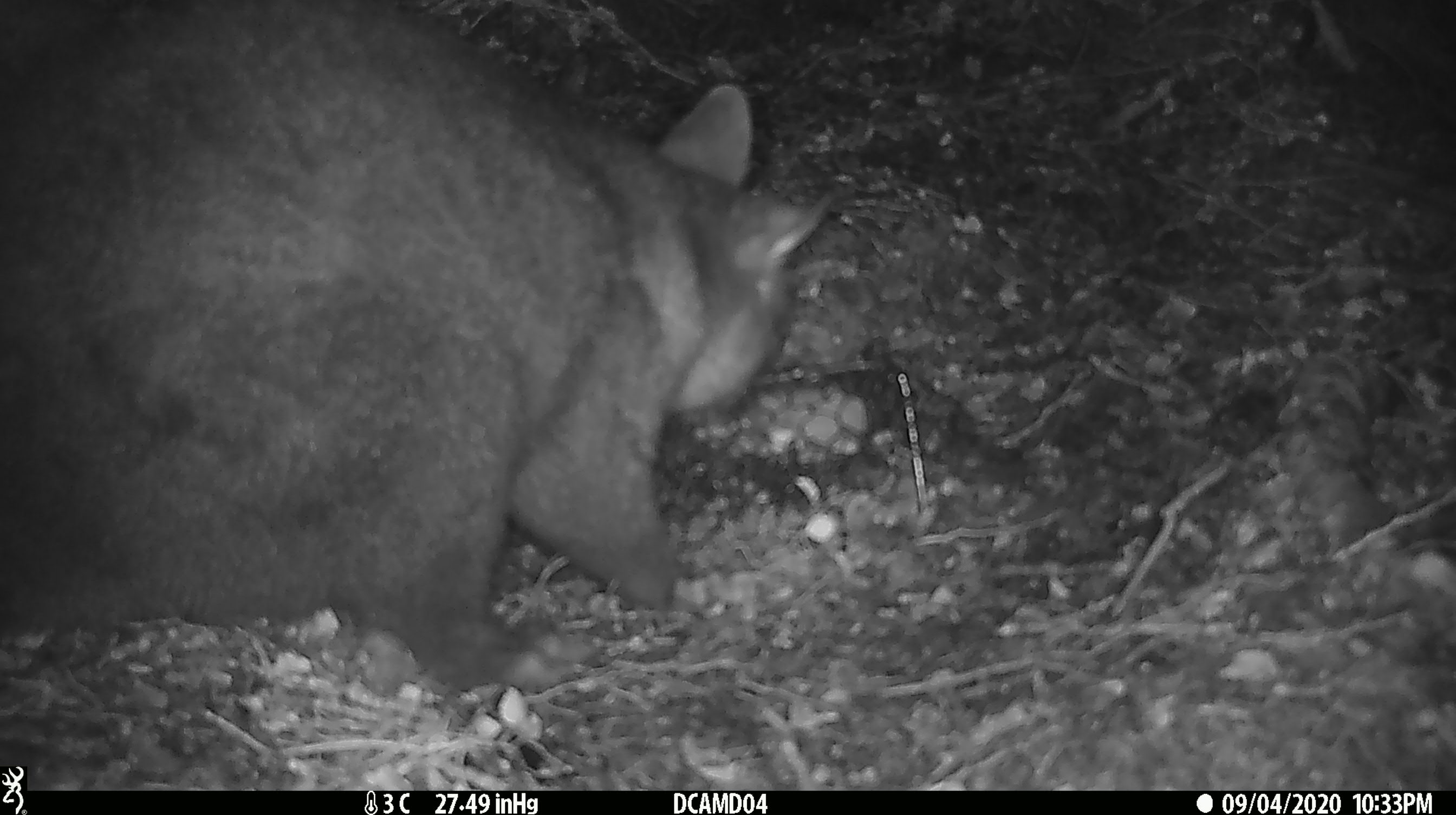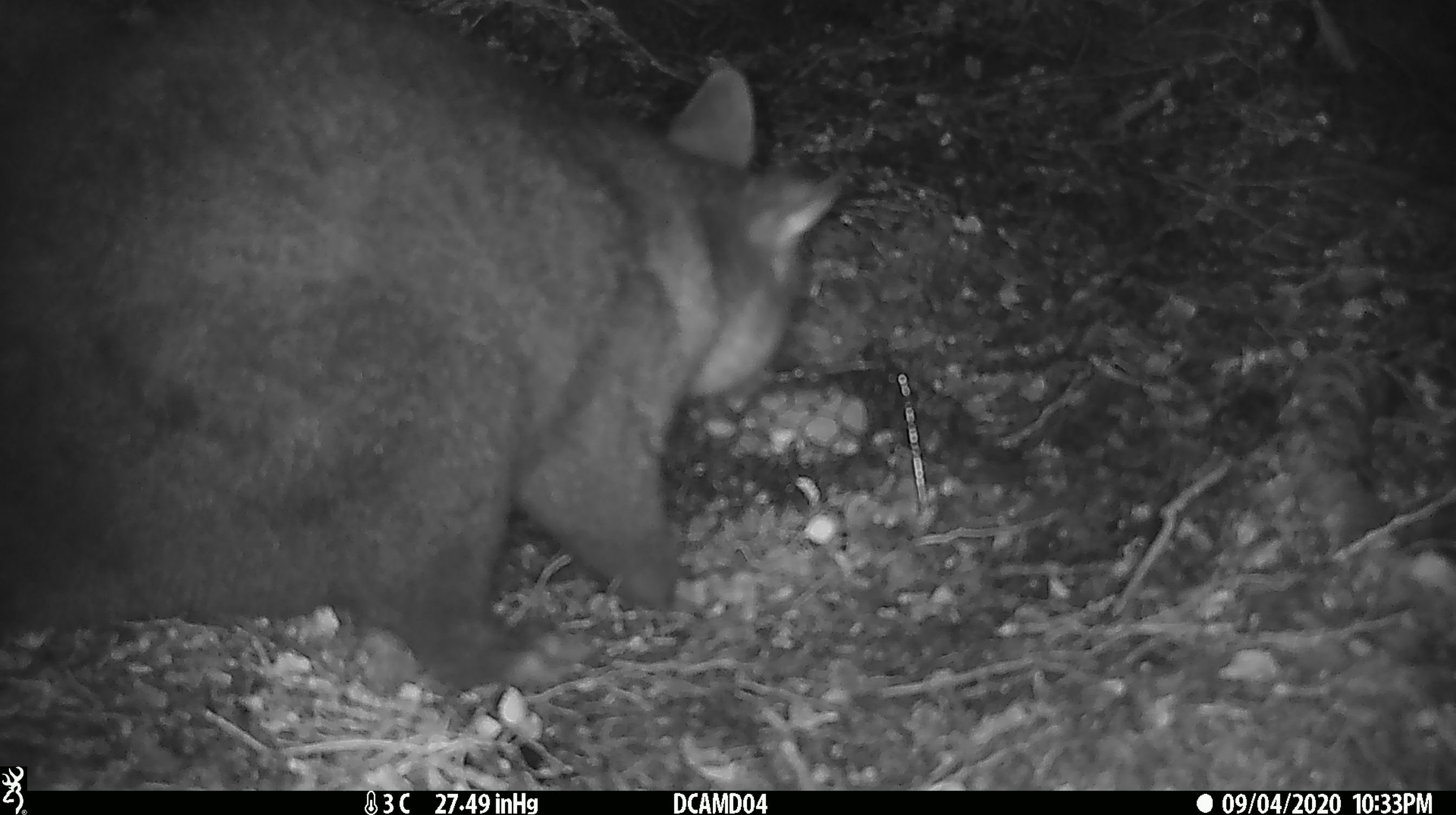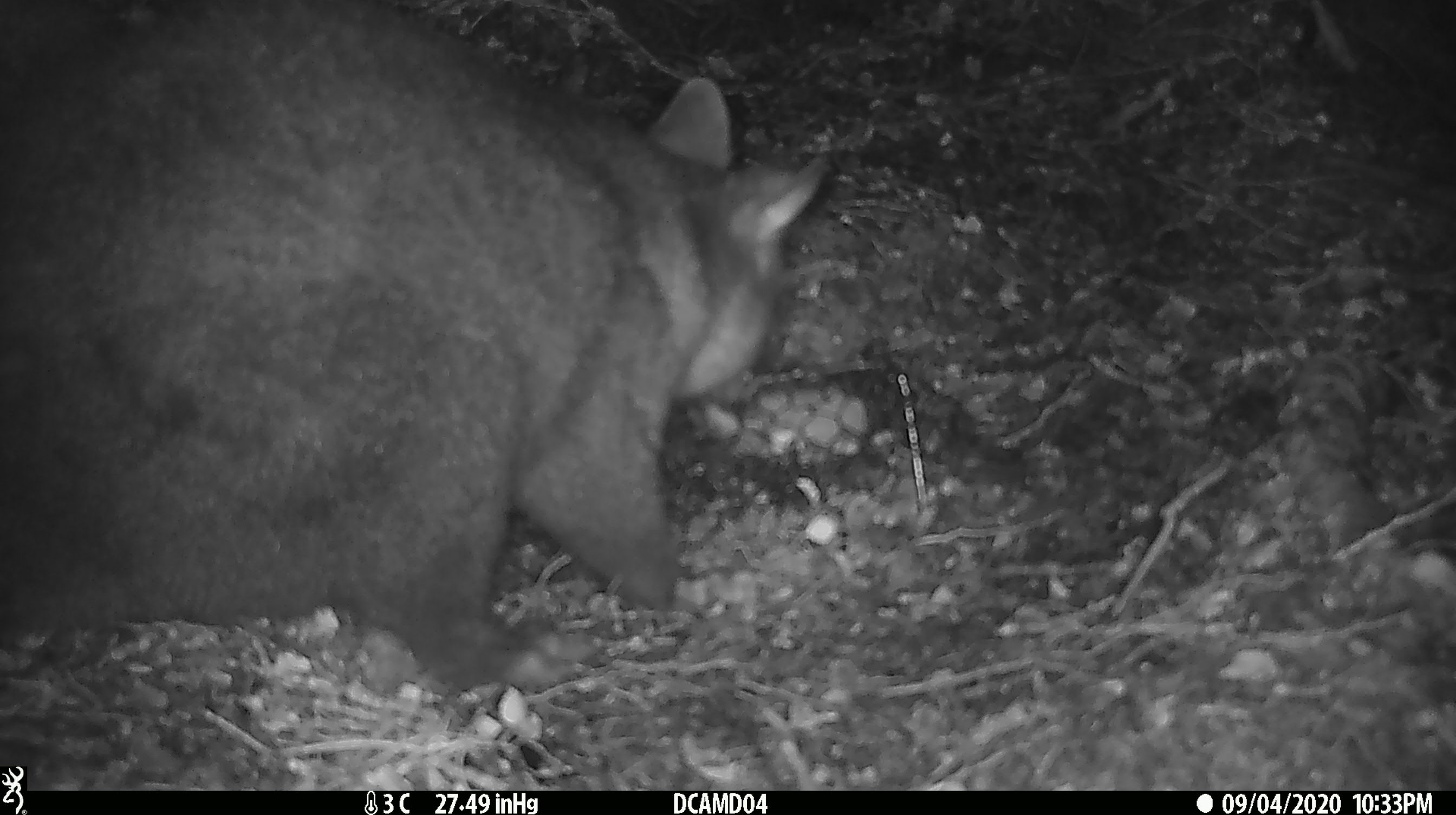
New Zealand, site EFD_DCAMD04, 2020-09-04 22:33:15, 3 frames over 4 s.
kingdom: Animalia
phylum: Chordata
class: Mammalia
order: Diprotodontia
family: Phalangeridae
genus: Trichosurus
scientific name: Trichosurus vulpecula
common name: common brushtail possum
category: possum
Possum (common brushtail possum) (Trichosurus vulpecula).